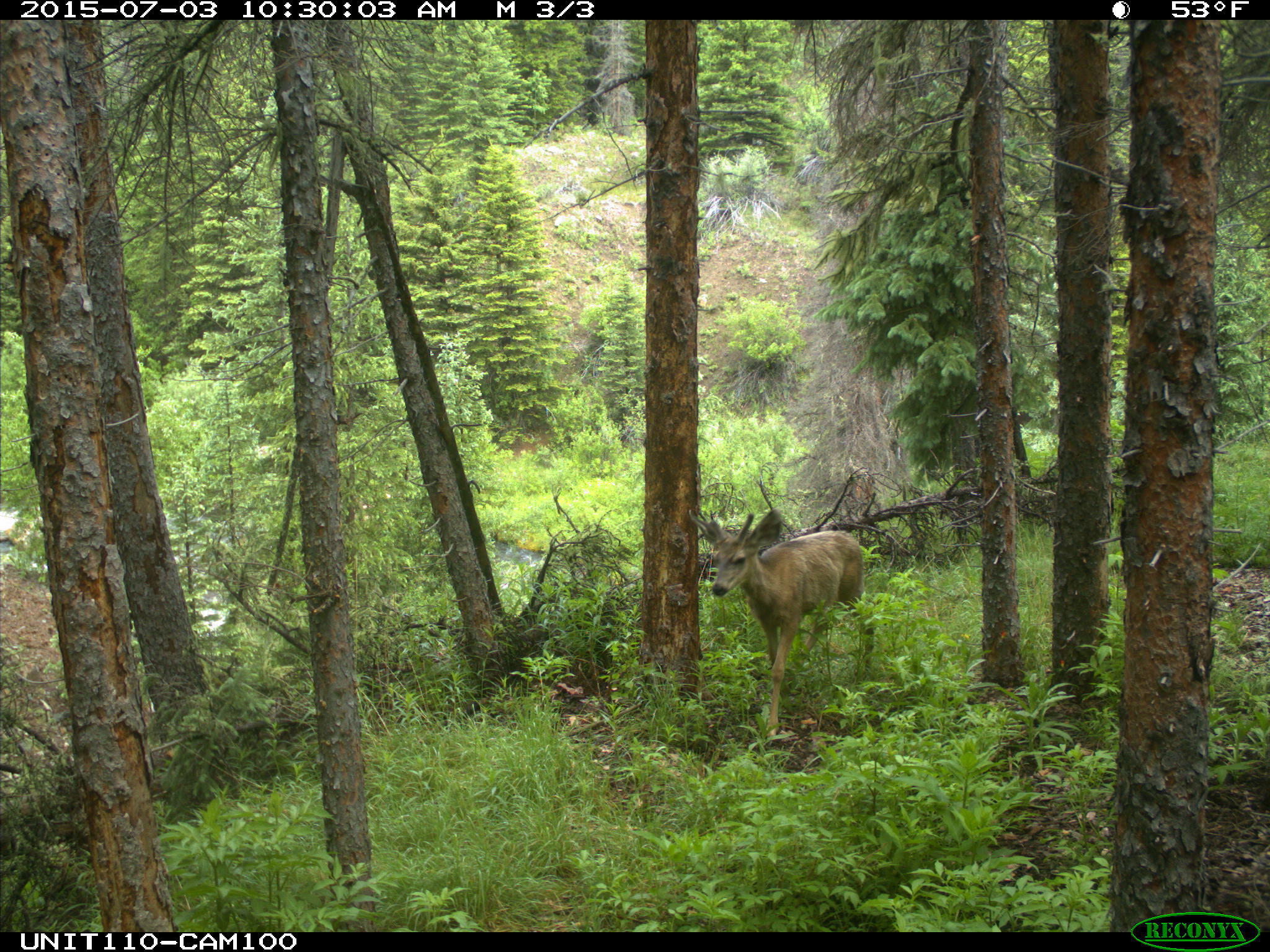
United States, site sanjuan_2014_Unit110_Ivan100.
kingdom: Animalia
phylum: Chordata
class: Mammalia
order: Artiodactyla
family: Cervidae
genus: Odocoileus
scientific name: Odocoileus hemionus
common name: mule deer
Odocoileus hemionus (mule deer).